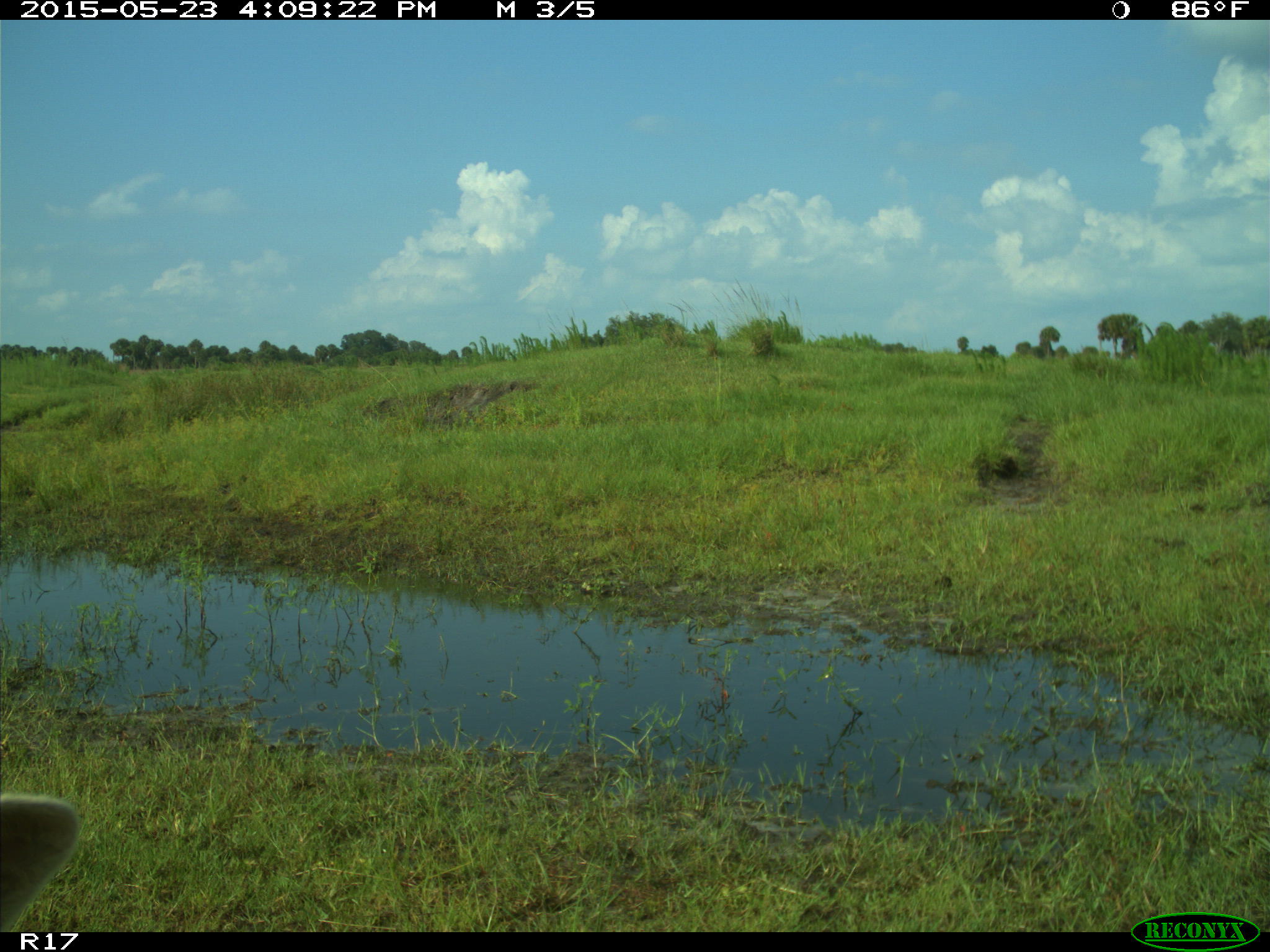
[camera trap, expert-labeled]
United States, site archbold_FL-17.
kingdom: Animalia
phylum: Chordata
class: Mammalia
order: Artiodactyla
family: Bovidae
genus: Bos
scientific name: Bos taurus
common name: domestic cow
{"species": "Bos taurus (domestic cow)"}